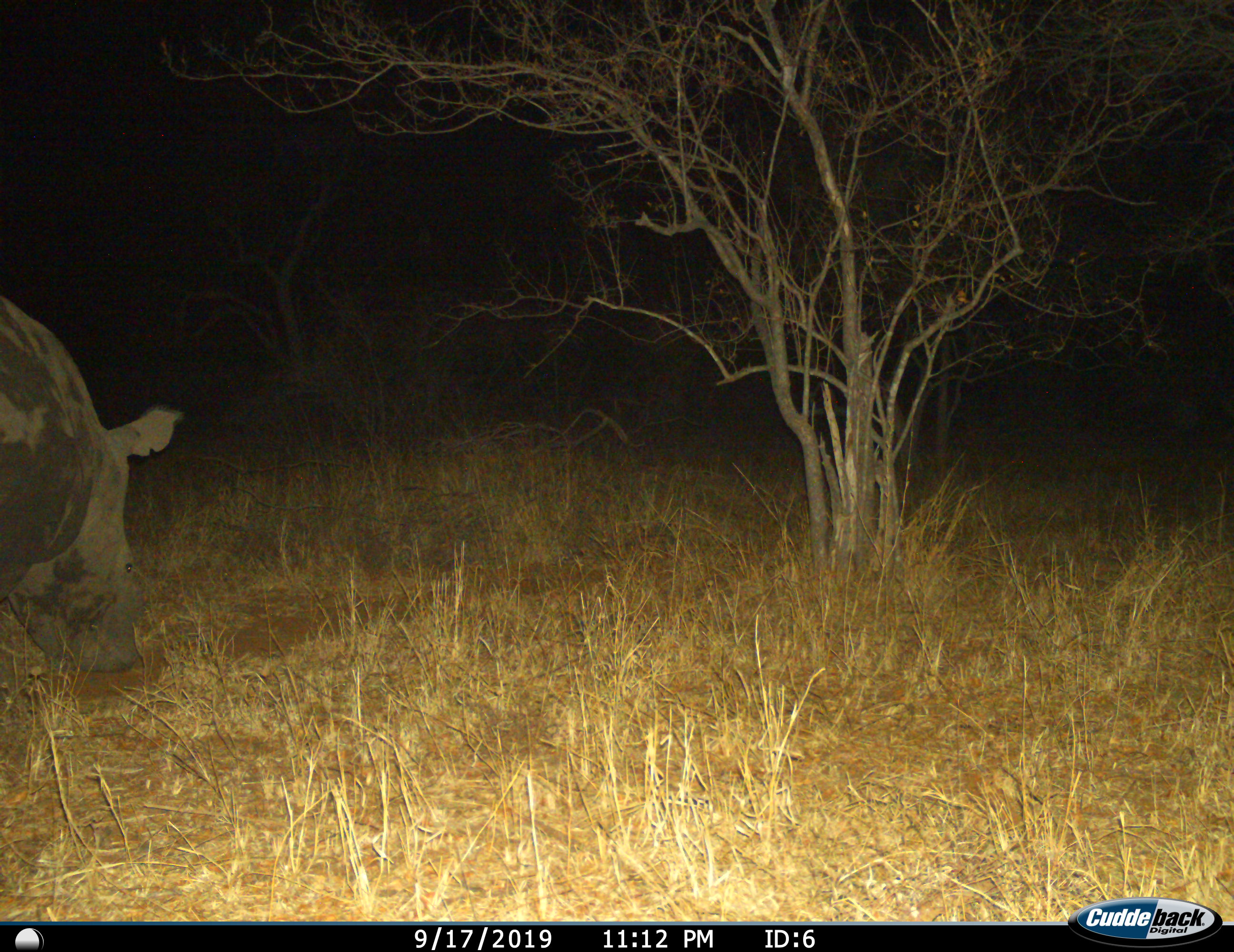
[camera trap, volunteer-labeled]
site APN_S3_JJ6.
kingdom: Animalia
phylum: Chordata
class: Mammalia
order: Perissodactyla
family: Rhinocerotidae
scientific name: Rhinocerotidae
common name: unknown rhinoceros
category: rhinocerosunknown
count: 1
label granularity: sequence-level